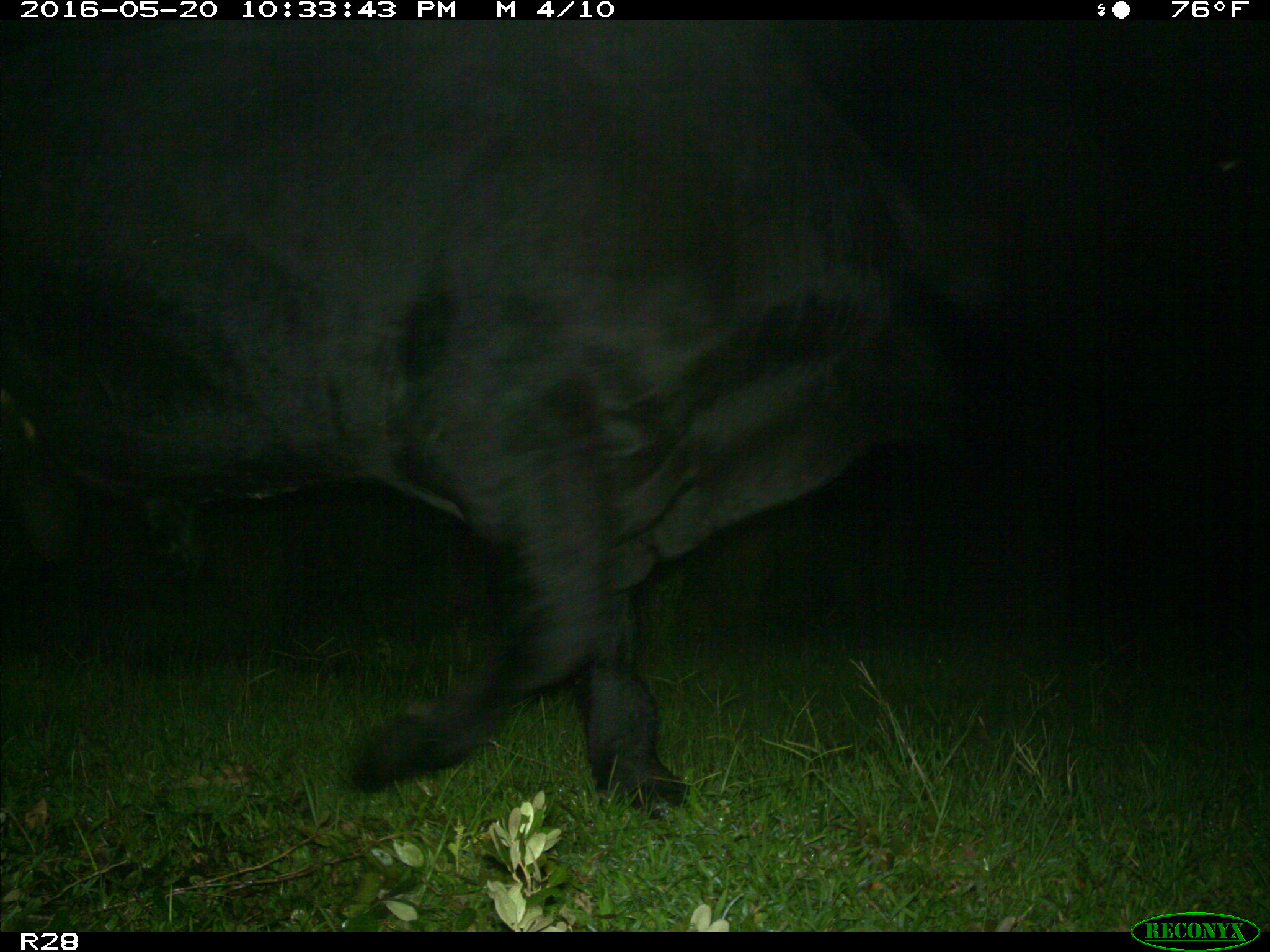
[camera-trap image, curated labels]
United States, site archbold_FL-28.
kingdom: Animalia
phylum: Chordata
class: Mammalia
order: Artiodactyla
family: Bovidae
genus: Bos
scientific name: Bos taurus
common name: domestic cow